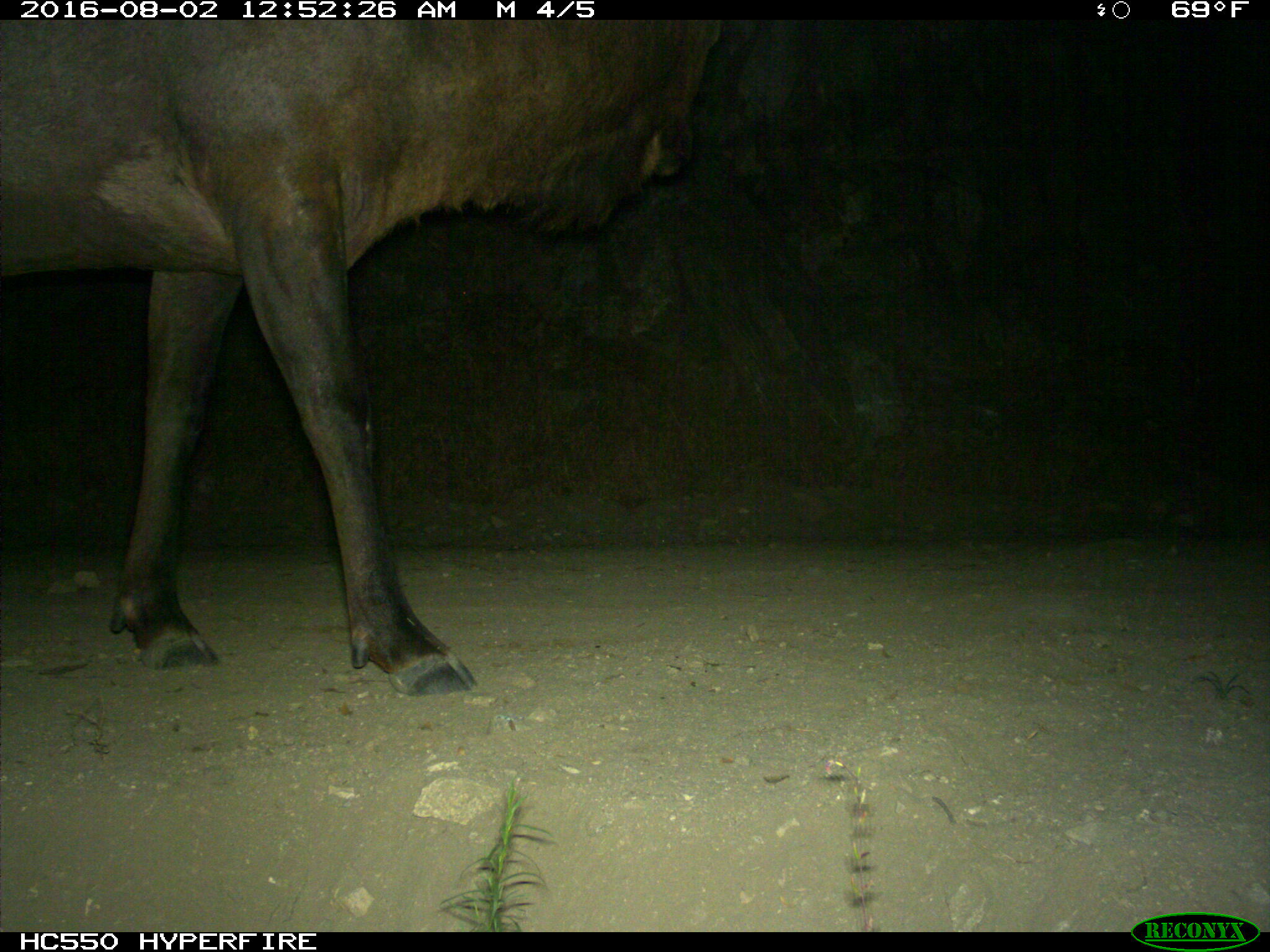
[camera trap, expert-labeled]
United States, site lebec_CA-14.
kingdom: Animalia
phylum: Chordata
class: Mammalia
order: Artiodactyla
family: Cervidae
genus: Cervus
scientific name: Cervus canadensis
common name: elk